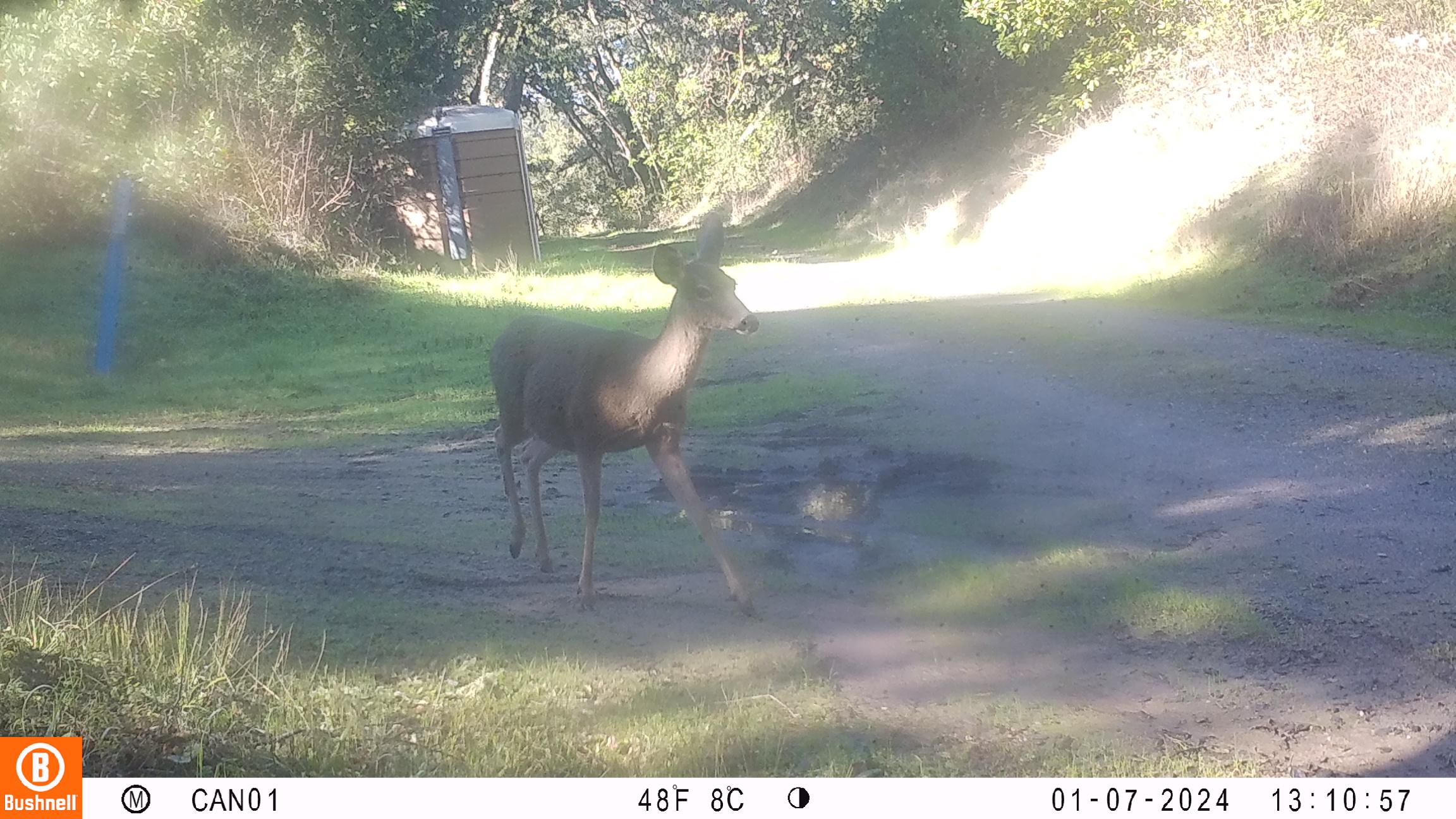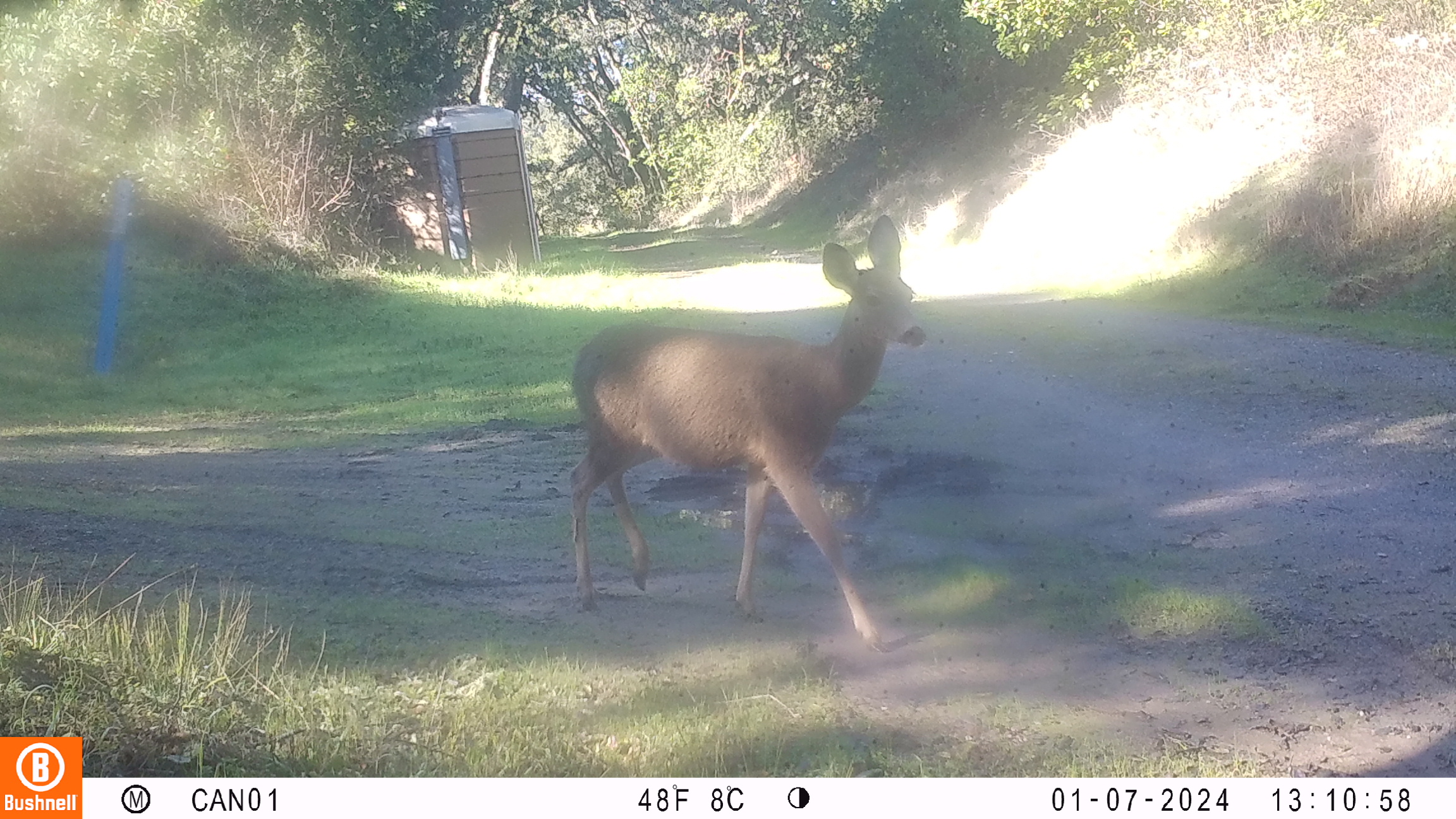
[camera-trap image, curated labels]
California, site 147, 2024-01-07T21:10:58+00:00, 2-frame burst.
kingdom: Animalia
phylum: Chordata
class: Mammalia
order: Artiodactyla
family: Cervidae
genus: Odocoileus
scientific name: Odocoileus hemionus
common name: mule deer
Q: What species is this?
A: Mule deer (Odocoileus hemionus).